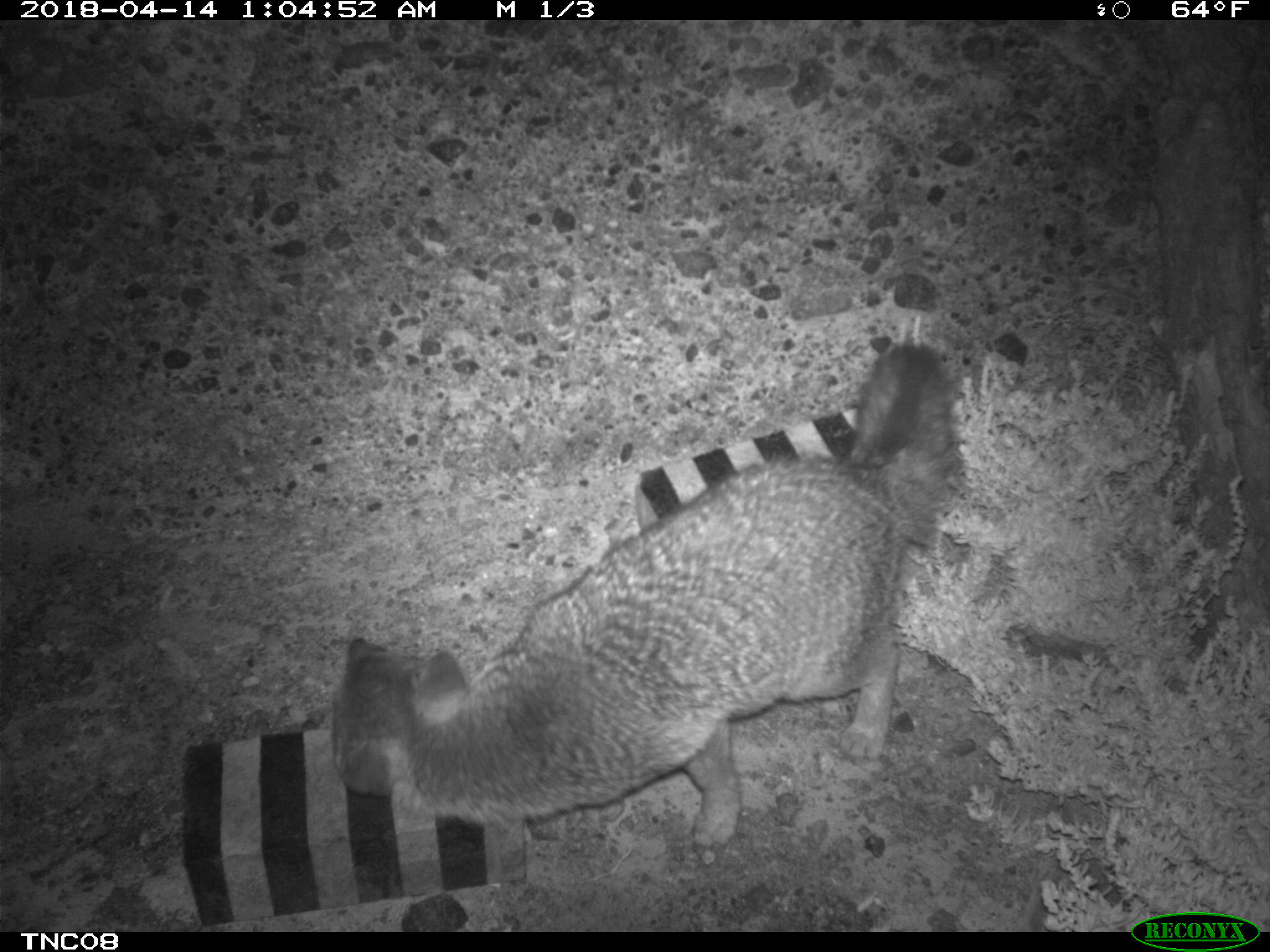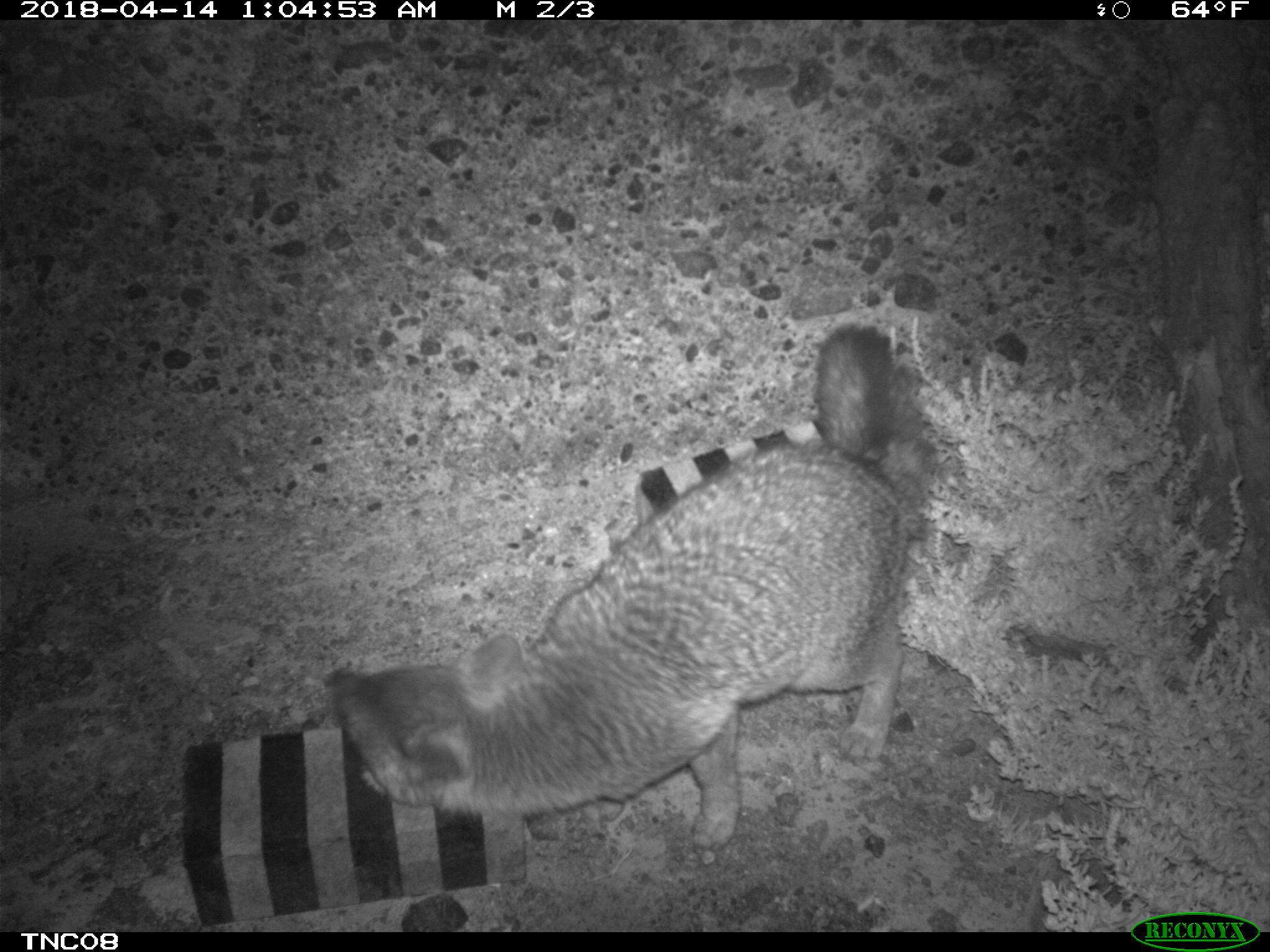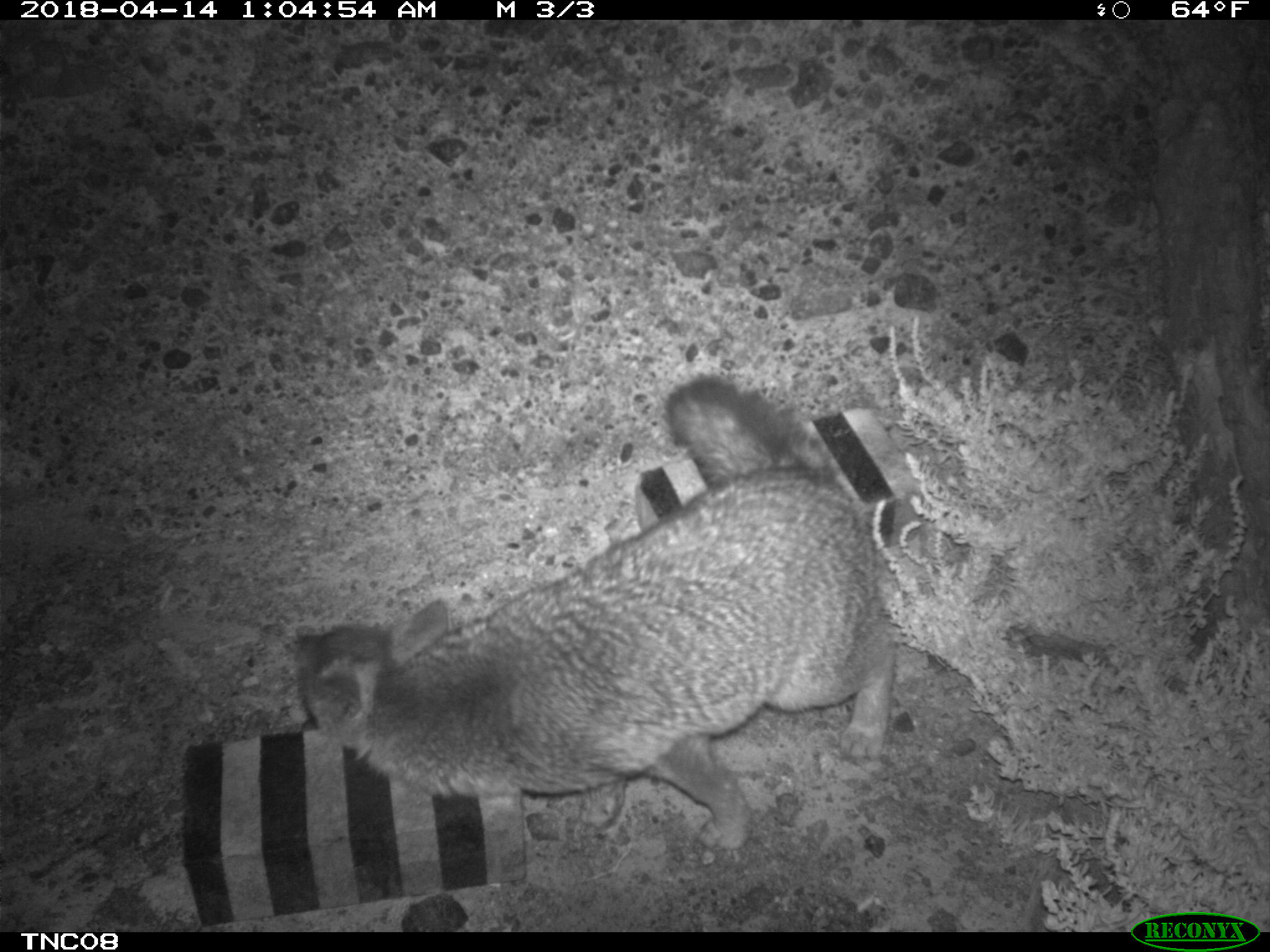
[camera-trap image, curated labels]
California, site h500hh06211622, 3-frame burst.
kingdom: Animalia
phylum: Chordata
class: Mammalia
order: Carnivora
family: Canidae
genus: Urocyon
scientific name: Urocyon littoralis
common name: island fox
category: fox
Fox (island fox) (Urocyon littoralis).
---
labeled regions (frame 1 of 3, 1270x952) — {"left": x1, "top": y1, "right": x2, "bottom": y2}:
fox: {"left": 330, "top": 340, "right": 966, "bottom": 849}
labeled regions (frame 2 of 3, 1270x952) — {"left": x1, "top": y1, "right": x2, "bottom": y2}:
fox: {"left": 326, "top": 324, "right": 938, "bottom": 851}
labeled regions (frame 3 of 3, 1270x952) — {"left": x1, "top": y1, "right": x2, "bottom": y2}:
fox: {"left": 293, "top": 376, "right": 897, "bottom": 852}